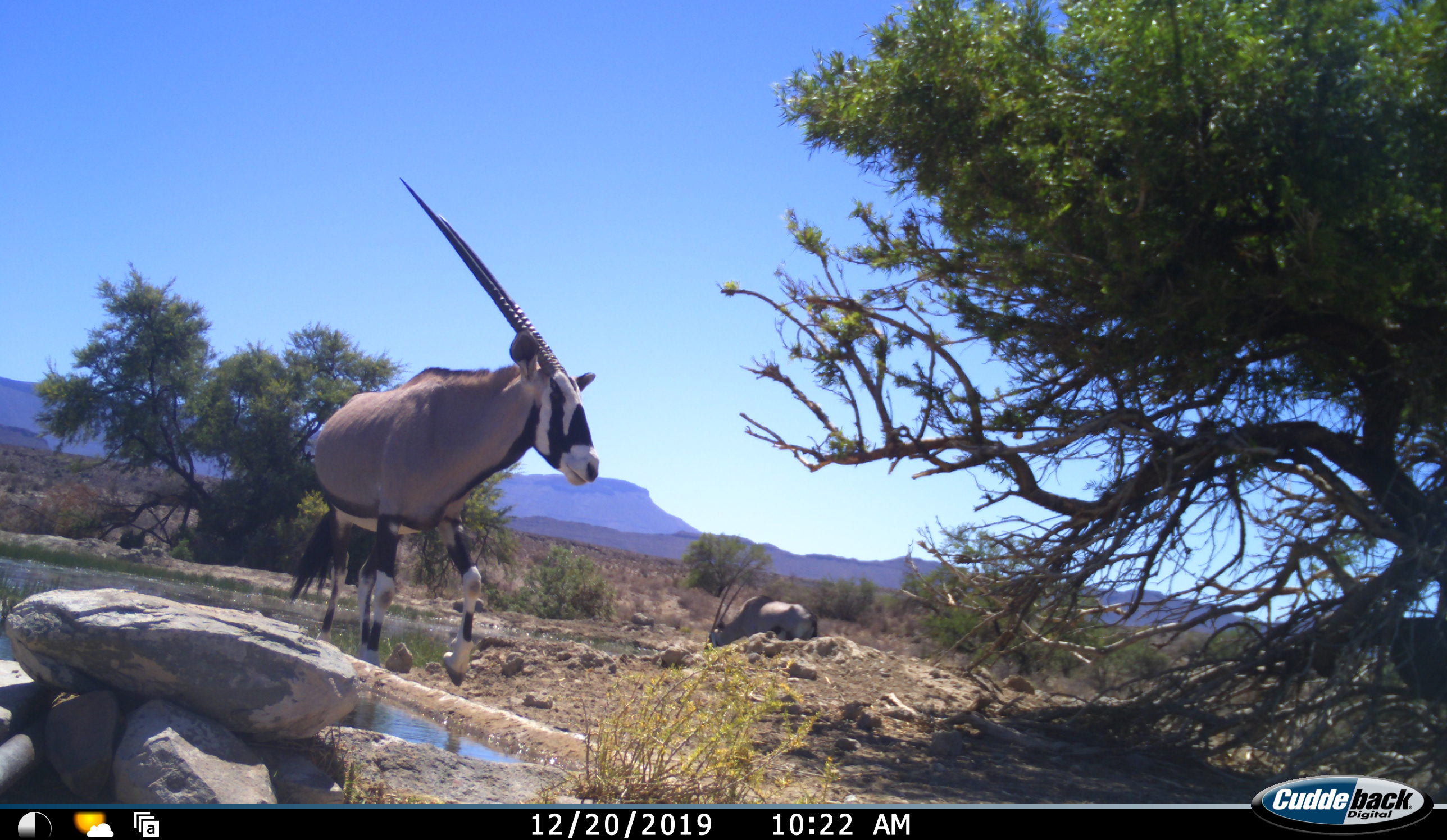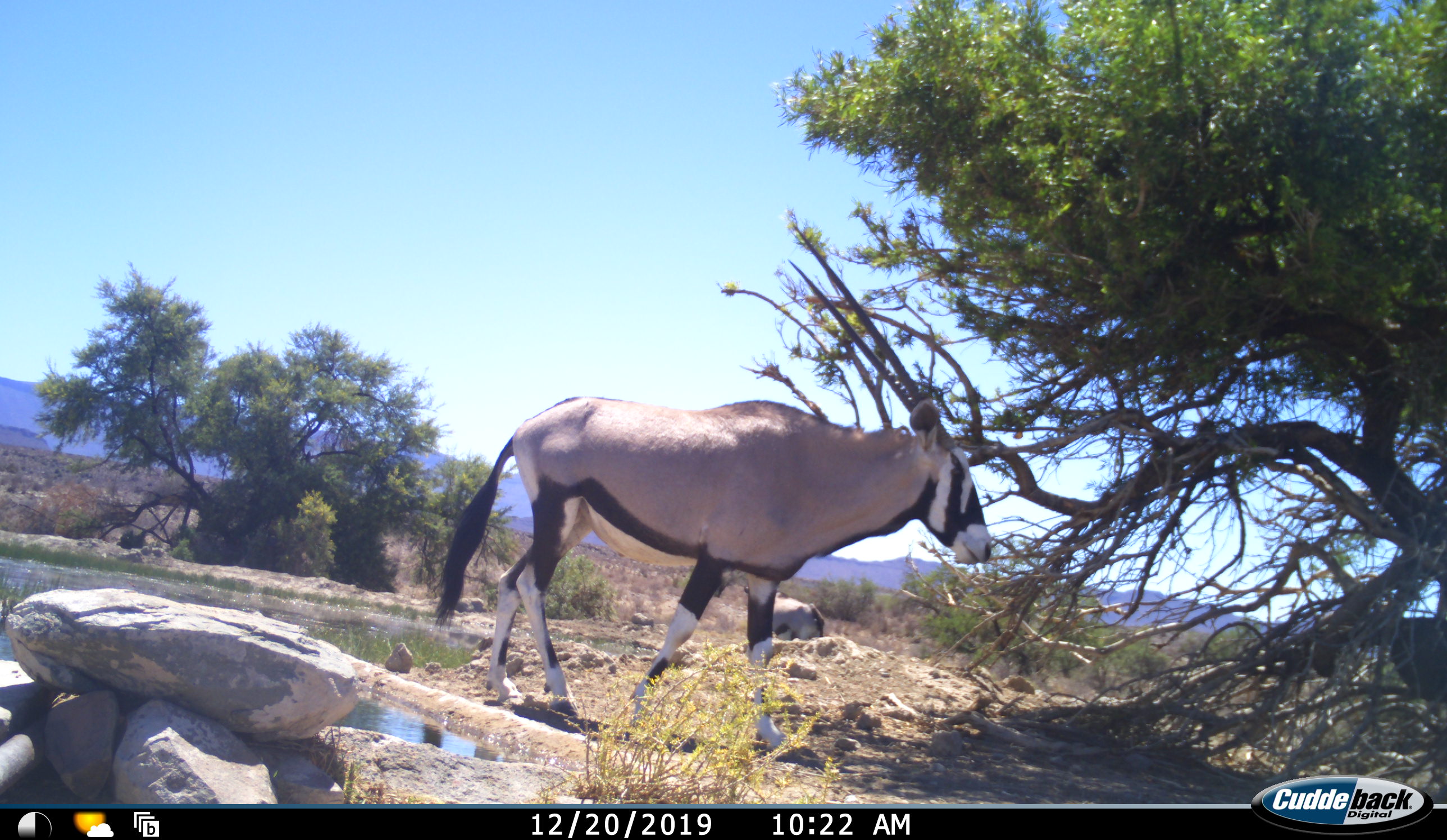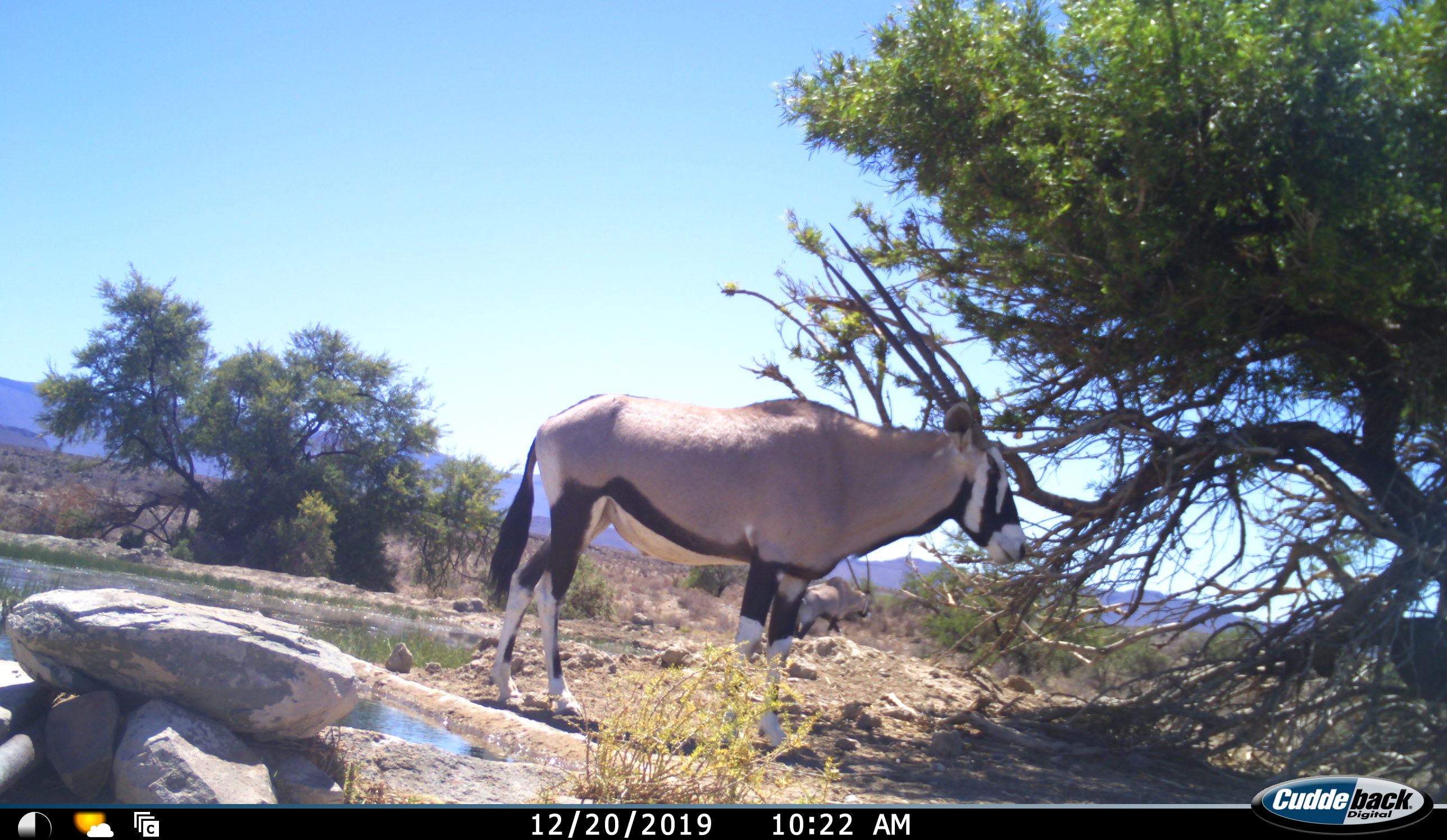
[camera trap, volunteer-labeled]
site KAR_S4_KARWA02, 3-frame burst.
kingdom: Animalia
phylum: Chordata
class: Mammalia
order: Artiodactyla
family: Bovidae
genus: Oryx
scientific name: Oryx gazella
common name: gemsbok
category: oryx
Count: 2.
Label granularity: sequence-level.